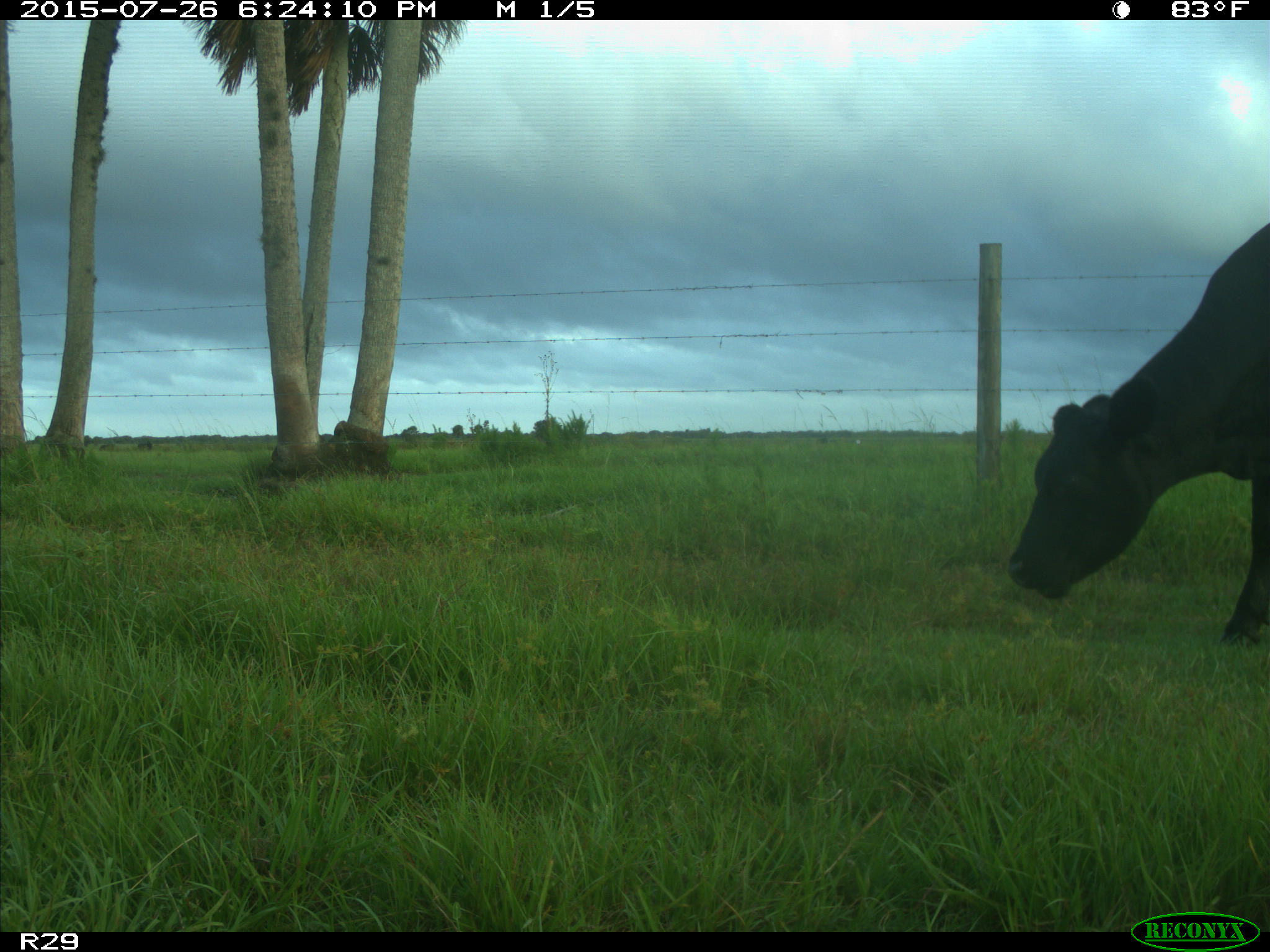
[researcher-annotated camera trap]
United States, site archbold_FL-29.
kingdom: Animalia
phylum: Chordata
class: Mammalia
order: Artiodactyla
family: Bovidae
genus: Bos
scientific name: Bos taurus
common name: domestic cow